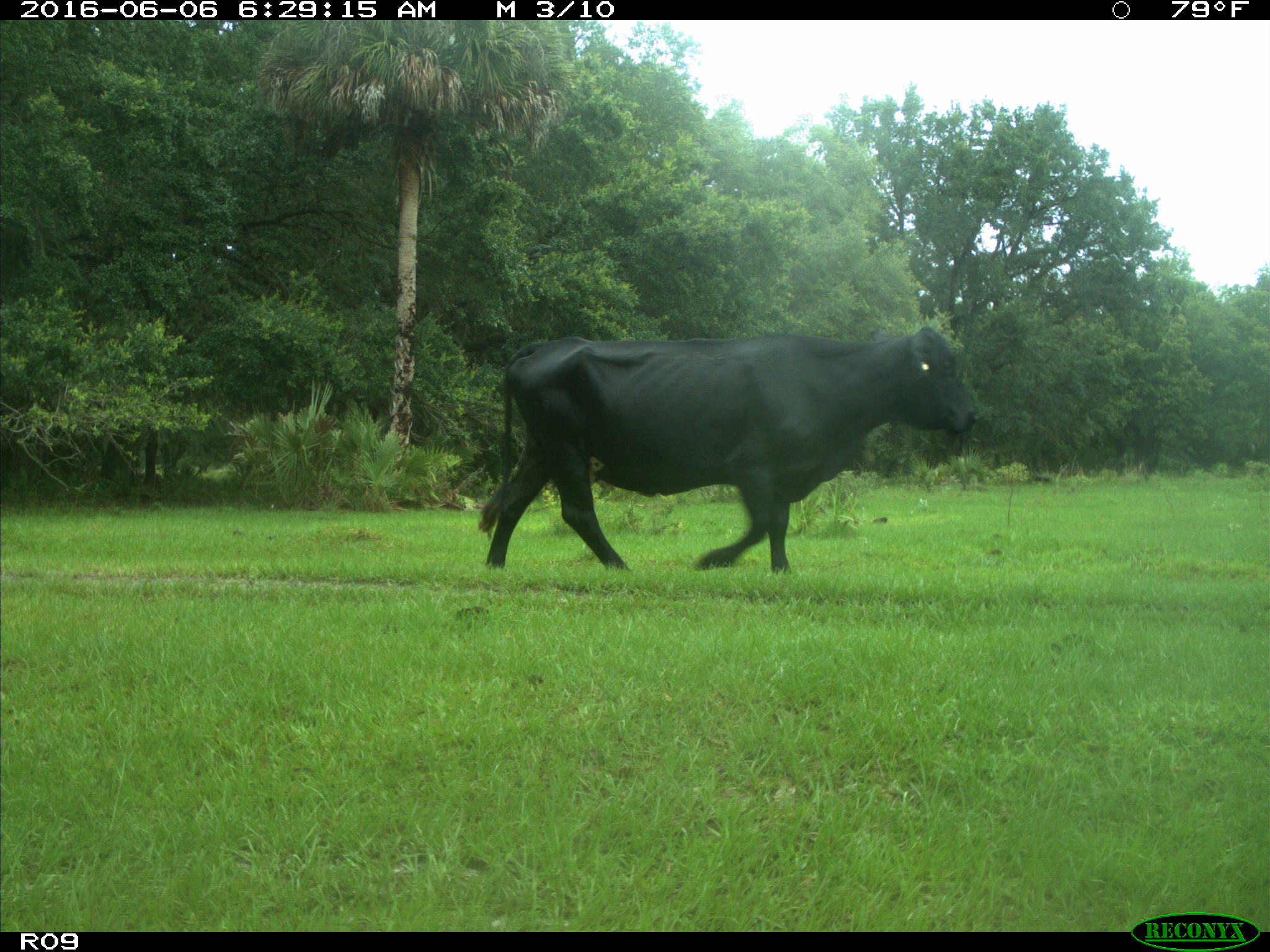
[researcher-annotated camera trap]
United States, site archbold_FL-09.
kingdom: Animalia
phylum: Chordata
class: Mammalia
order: Artiodactyla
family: Bovidae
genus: Bos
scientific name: Bos taurus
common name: domestic cow